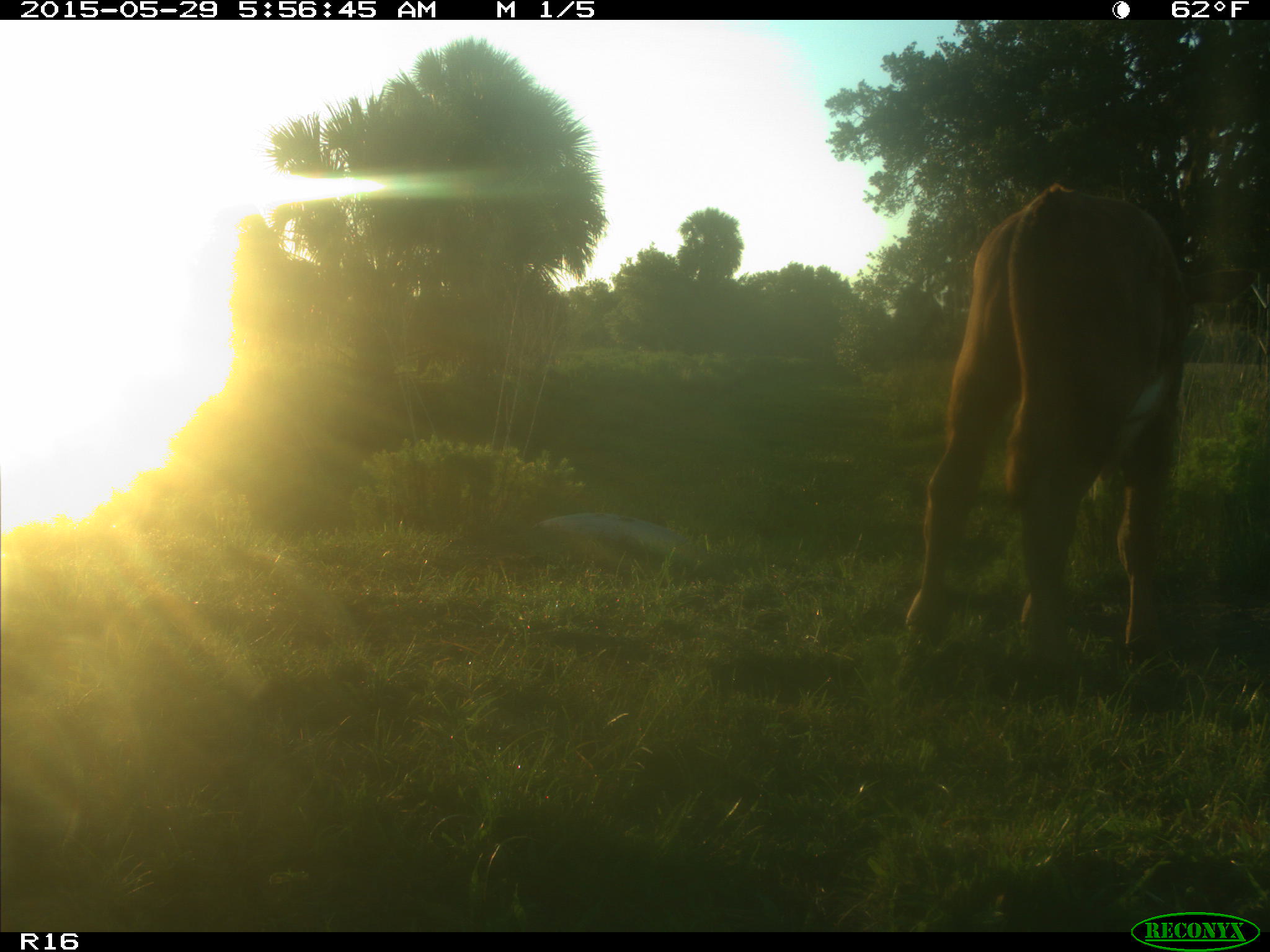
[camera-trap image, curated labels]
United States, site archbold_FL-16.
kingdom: Animalia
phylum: Chordata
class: Mammalia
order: Artiodactyla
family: Bovidae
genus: Bos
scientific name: Bos taurus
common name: domestic cow